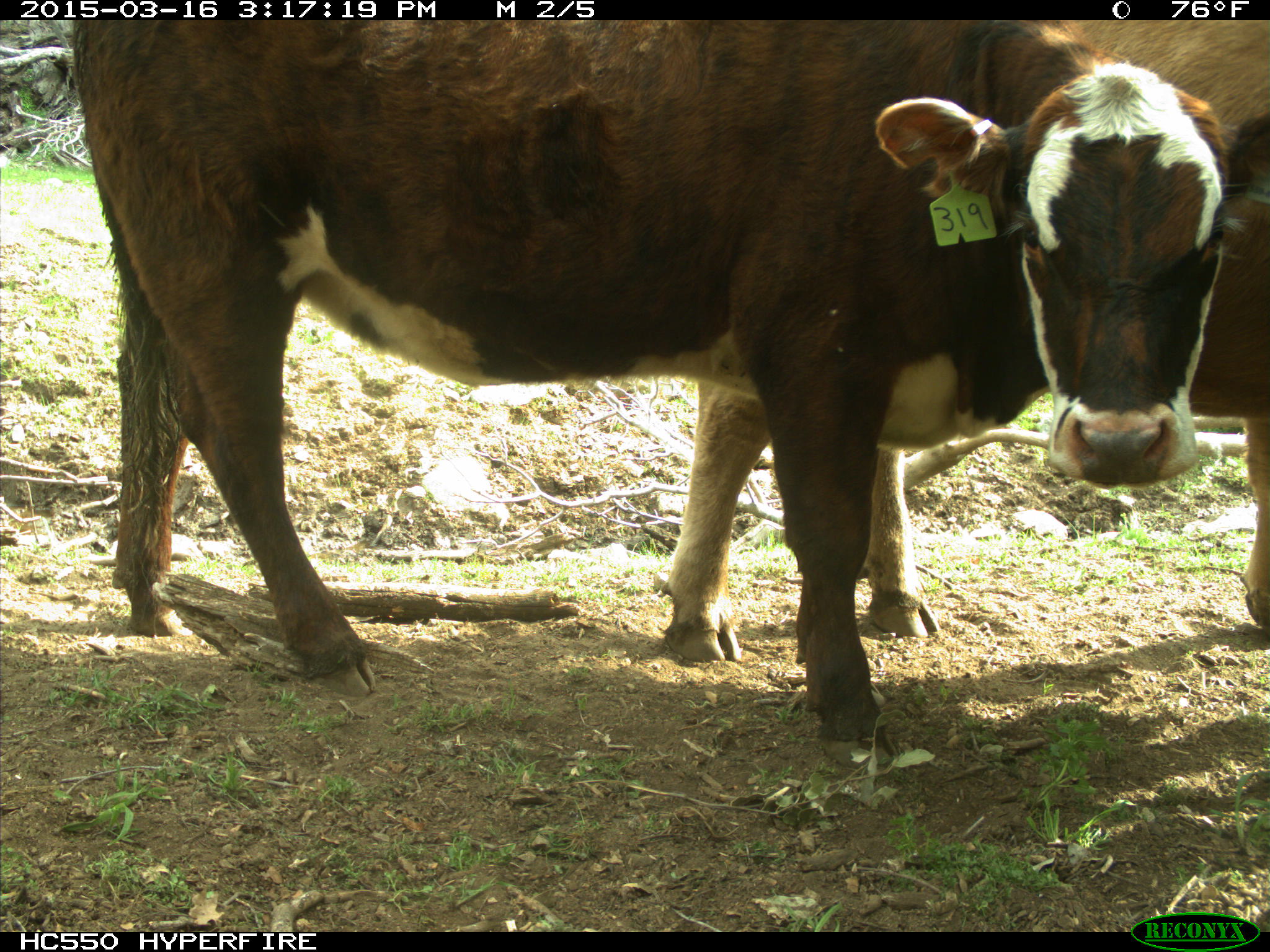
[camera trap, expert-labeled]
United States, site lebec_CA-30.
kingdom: Animalia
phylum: Chordata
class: Mammalia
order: Artiodactyla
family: Bovidae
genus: Bos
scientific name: Bos taurus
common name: domestic cow